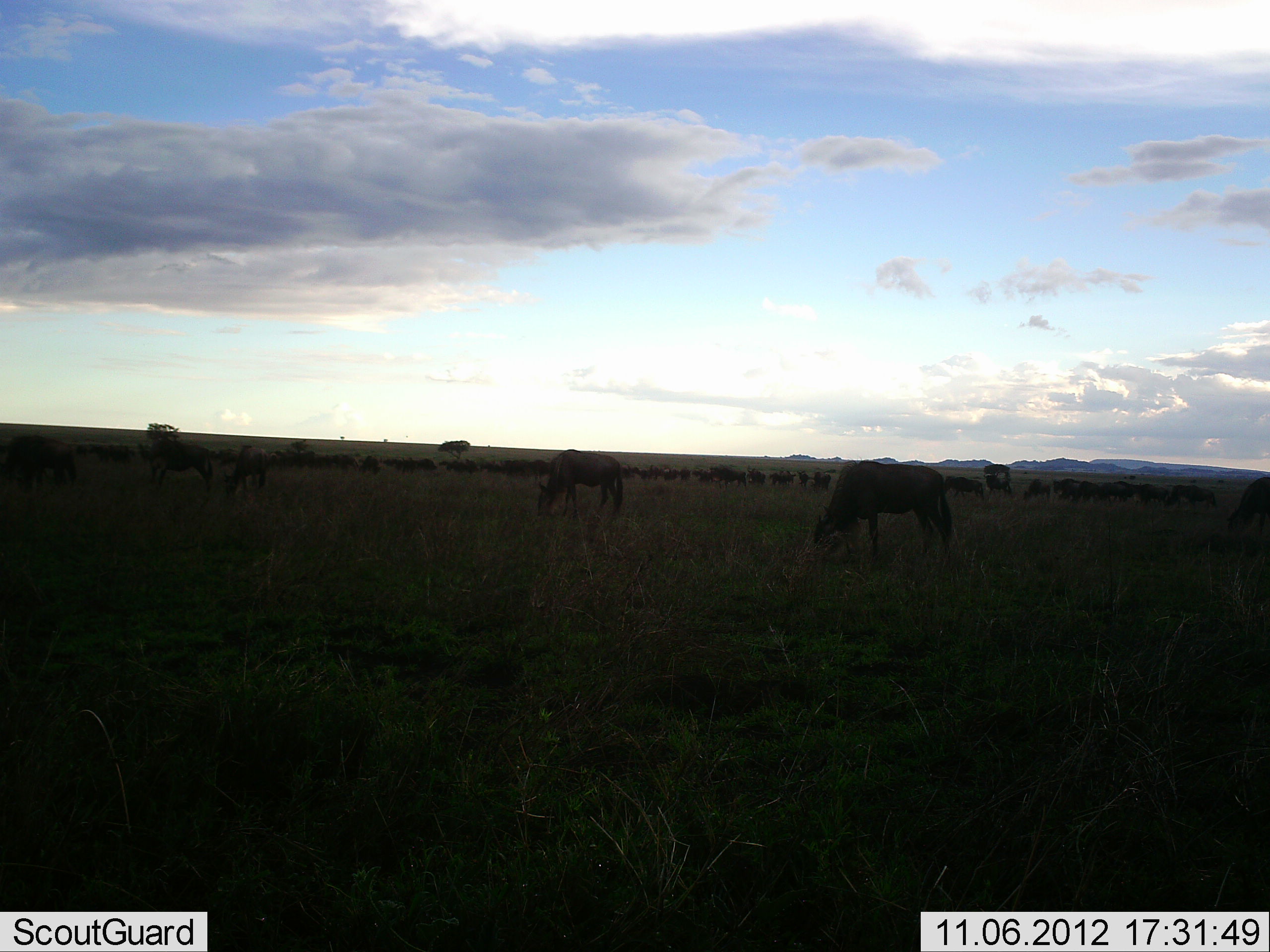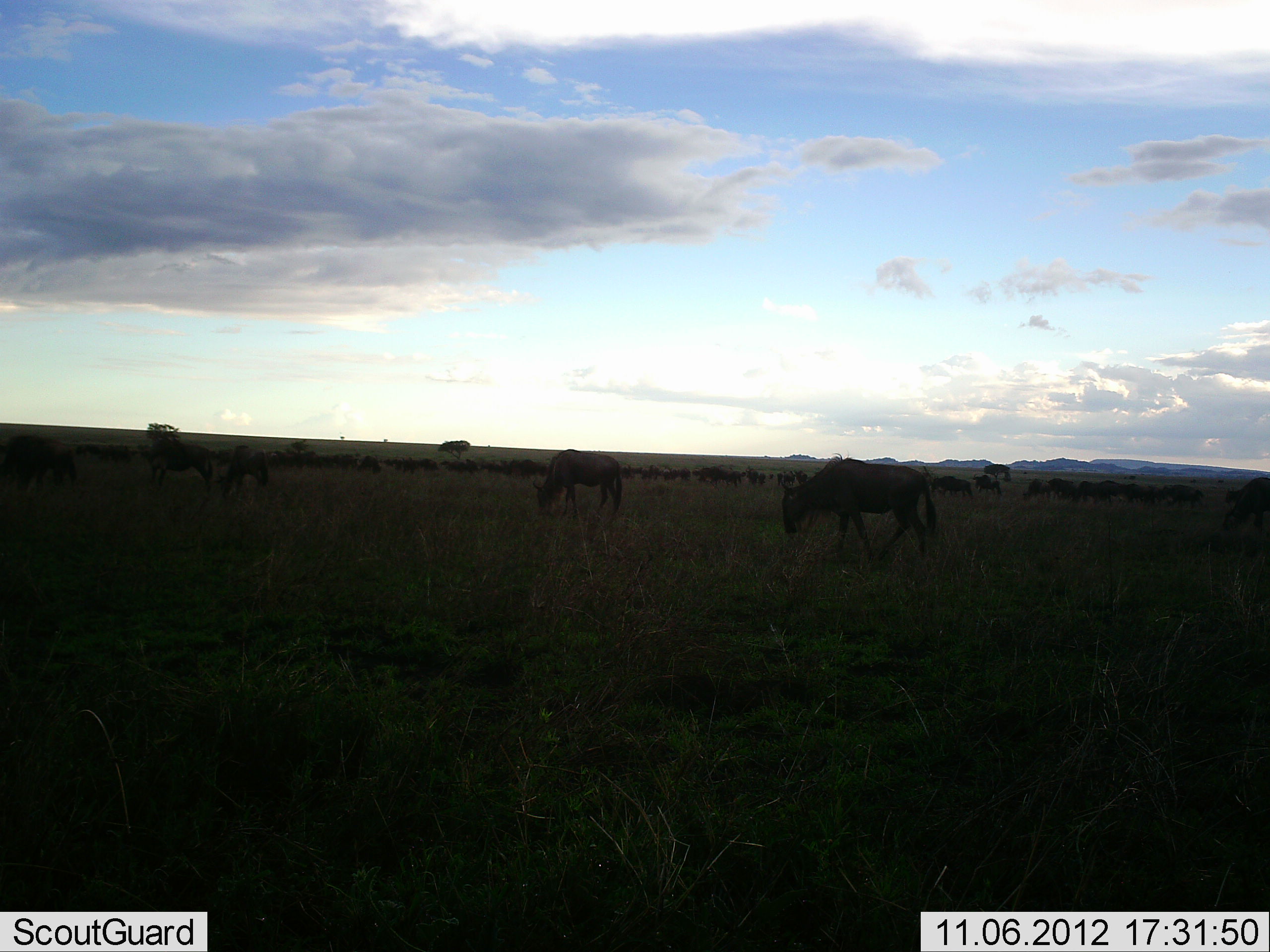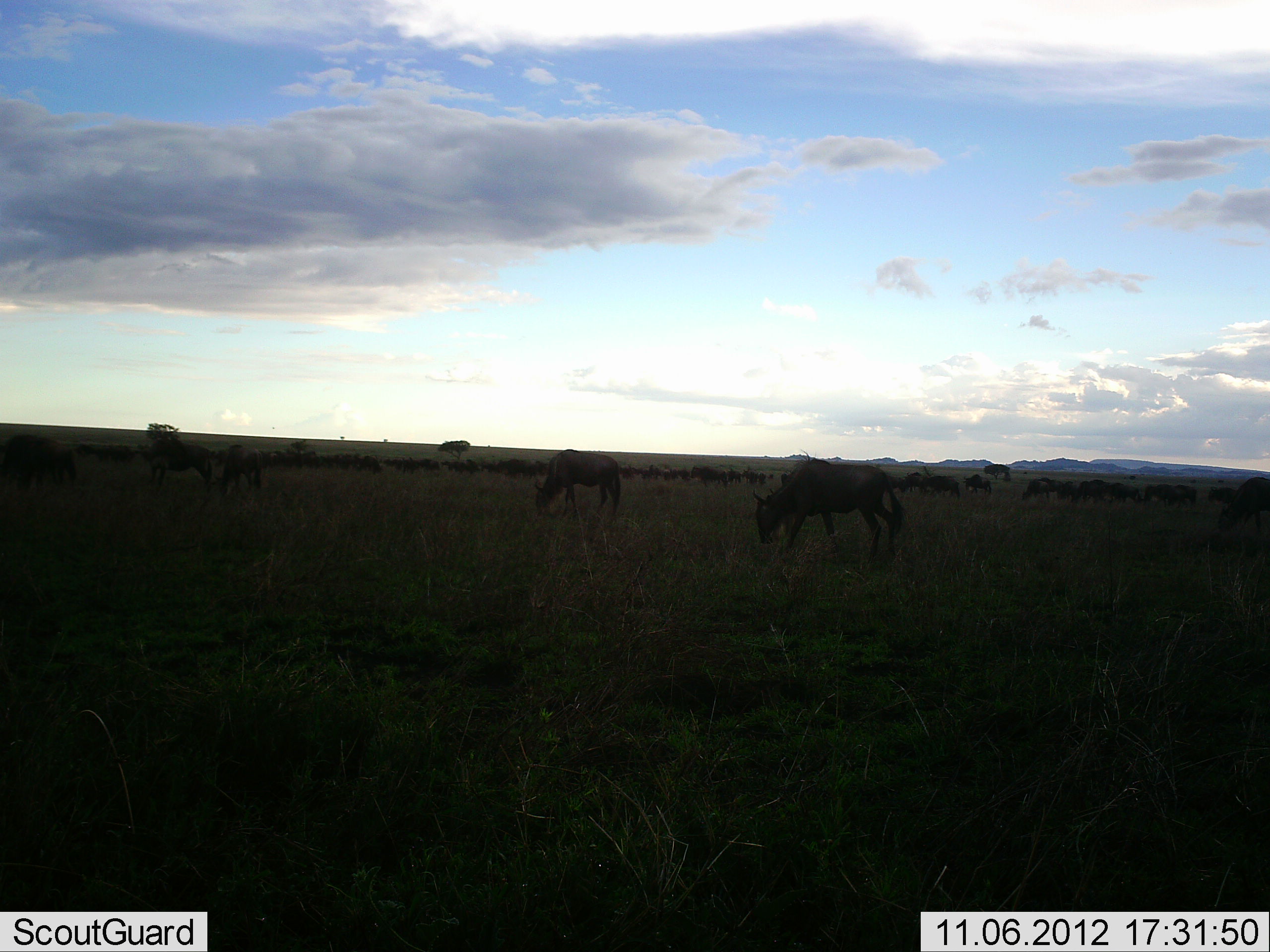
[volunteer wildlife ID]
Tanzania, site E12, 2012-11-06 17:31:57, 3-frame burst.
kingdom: Animalia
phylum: Chordata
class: Mammalia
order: Artiodactyla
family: Bovidae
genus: Connochaetes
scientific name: Connochaetes taurinus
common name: blue wildebeest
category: wildebeest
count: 51+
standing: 40%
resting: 0%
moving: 60%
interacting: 0%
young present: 0%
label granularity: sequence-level